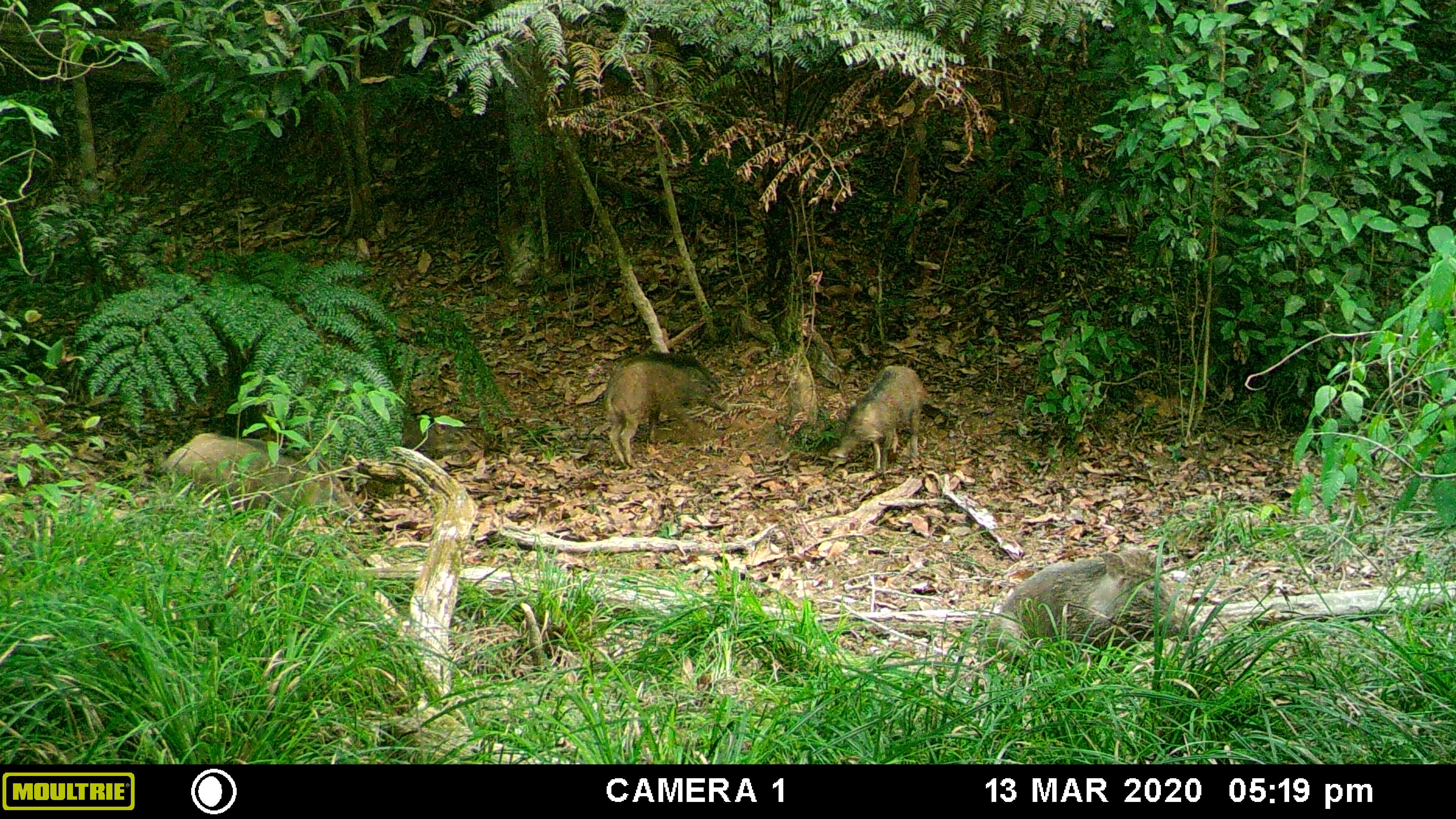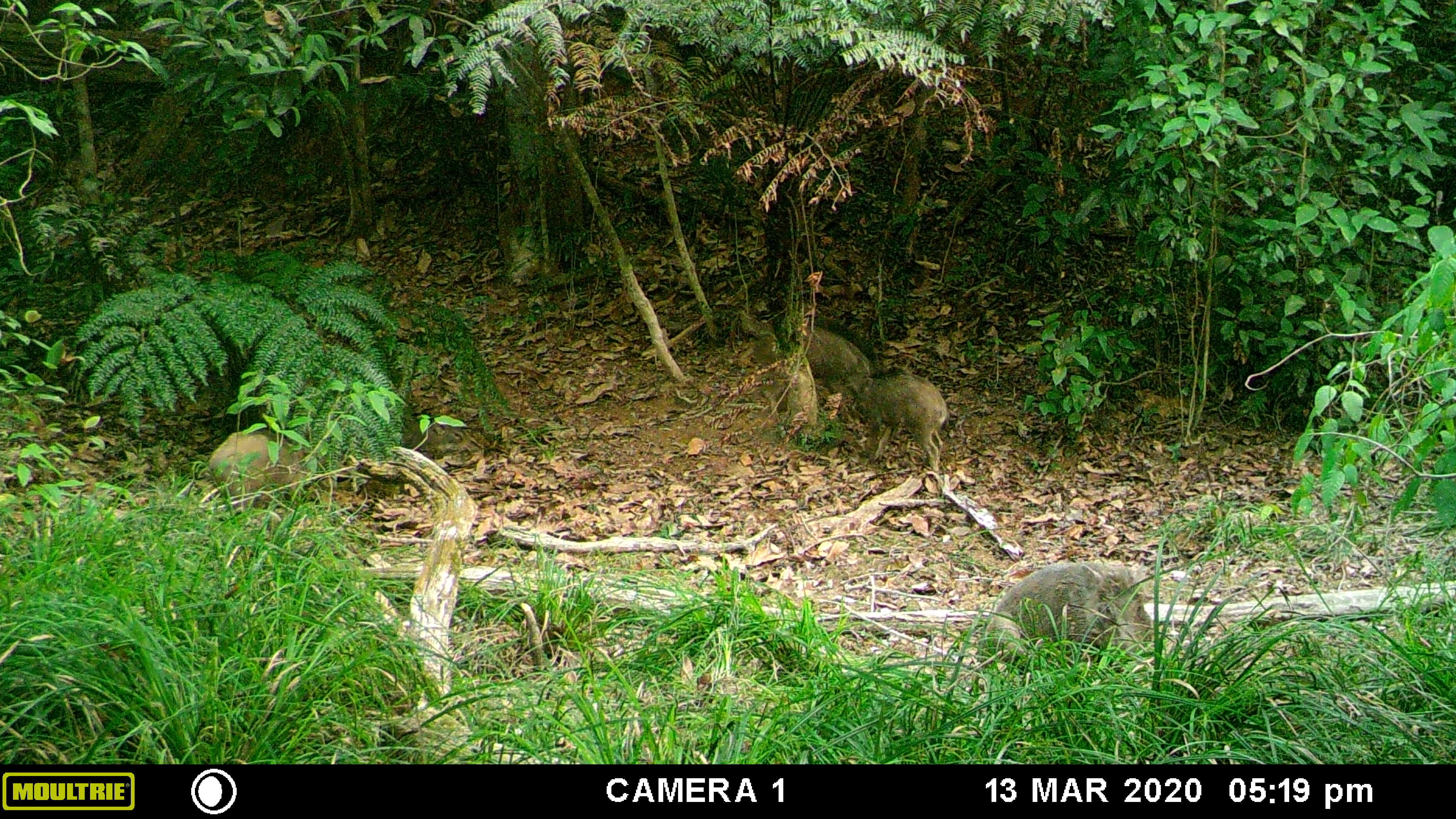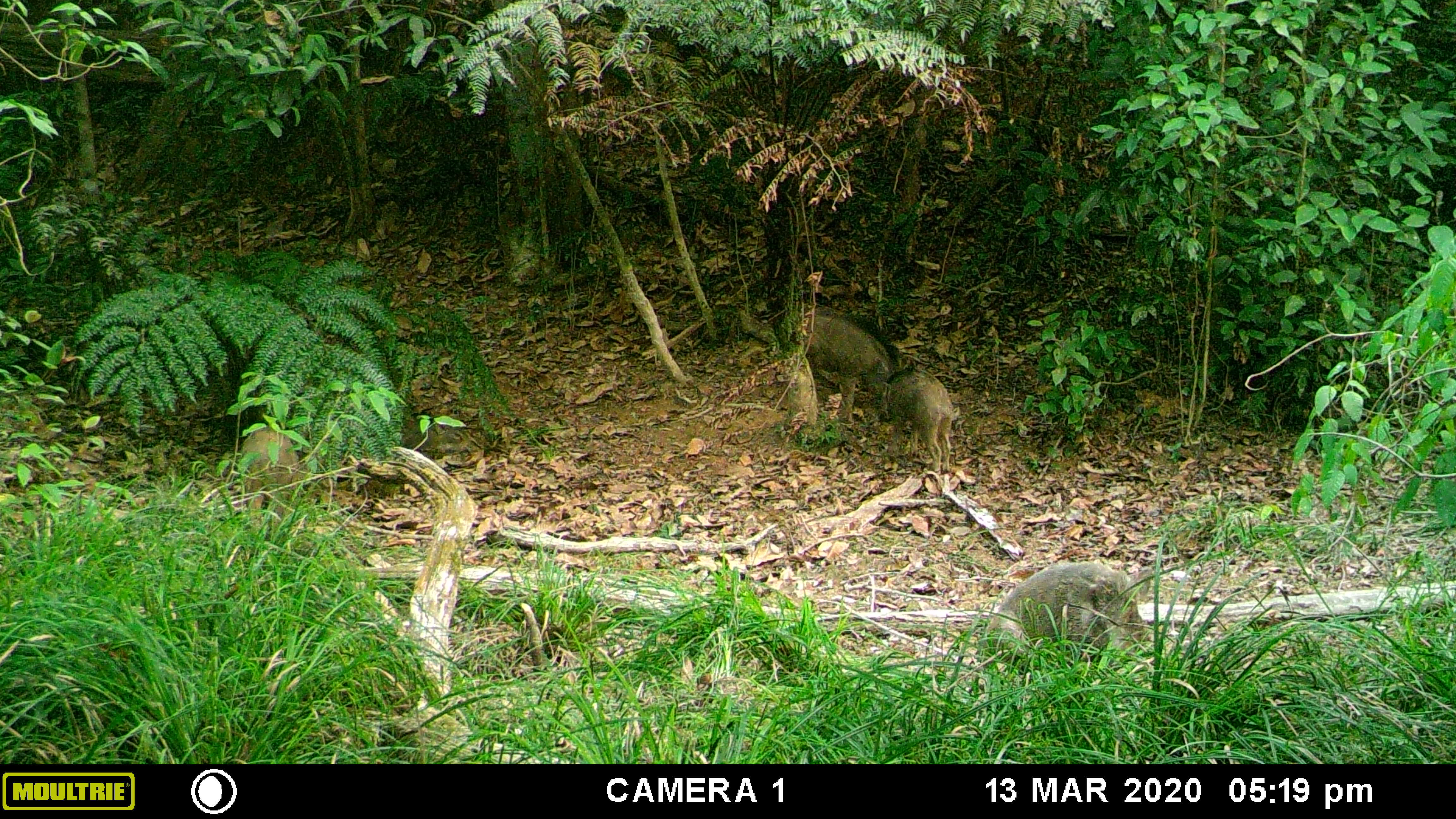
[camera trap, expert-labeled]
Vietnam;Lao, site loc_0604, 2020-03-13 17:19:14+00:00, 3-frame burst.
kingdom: Animalia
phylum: Chordata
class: Mammalia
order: Artiodactyla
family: Suidae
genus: Sus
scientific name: Sus scrofa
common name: eurasian wild pig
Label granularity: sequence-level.